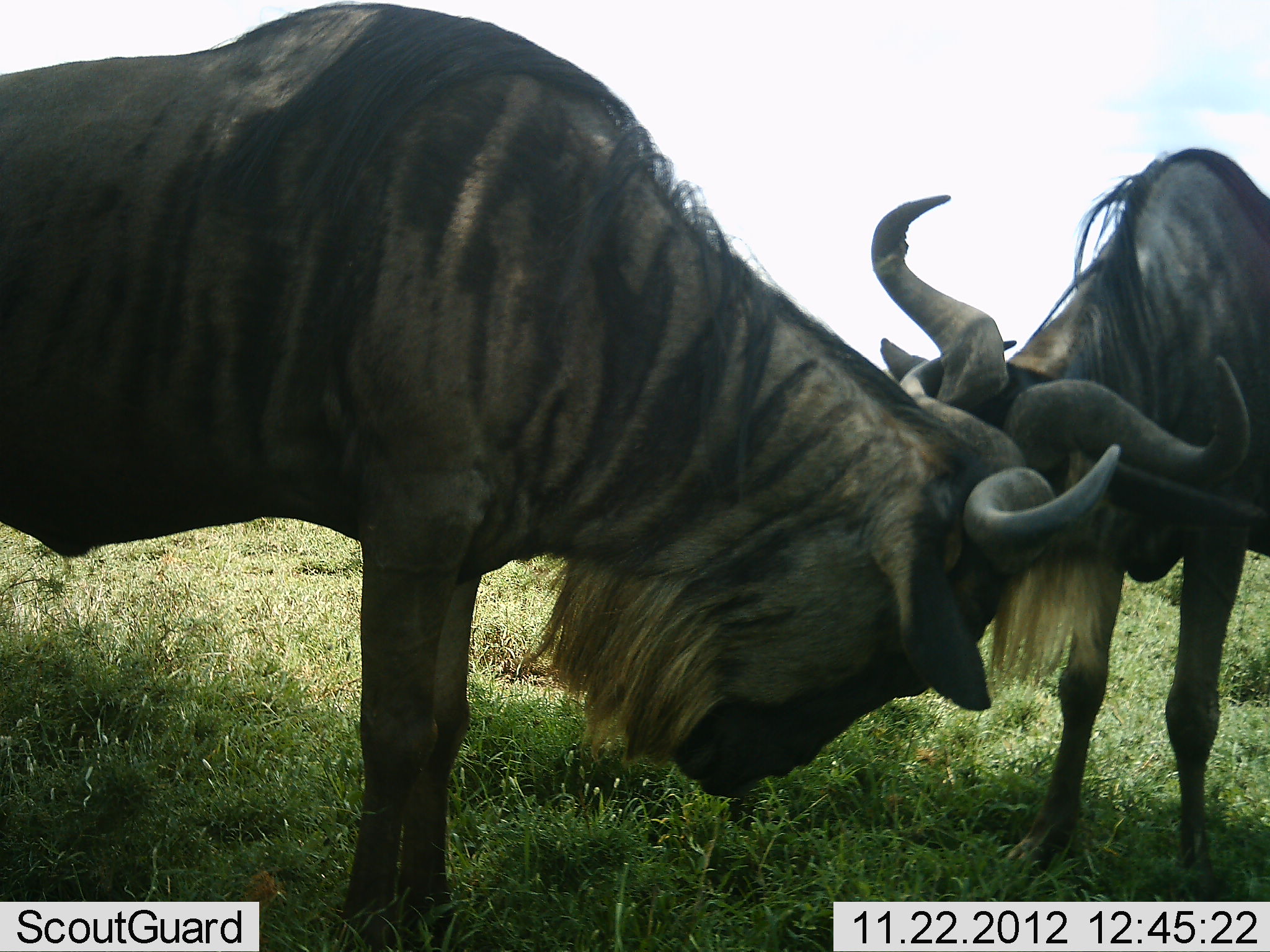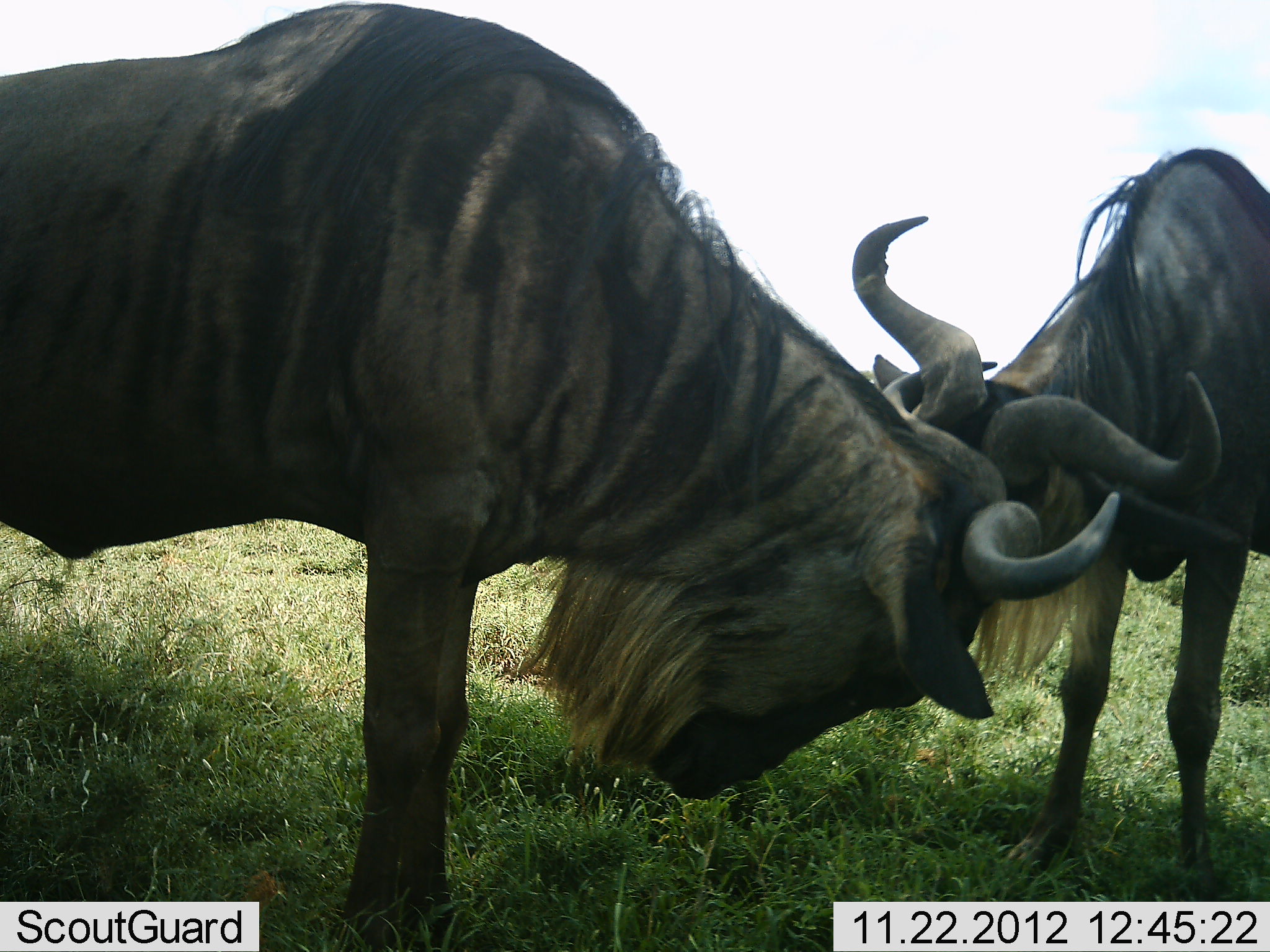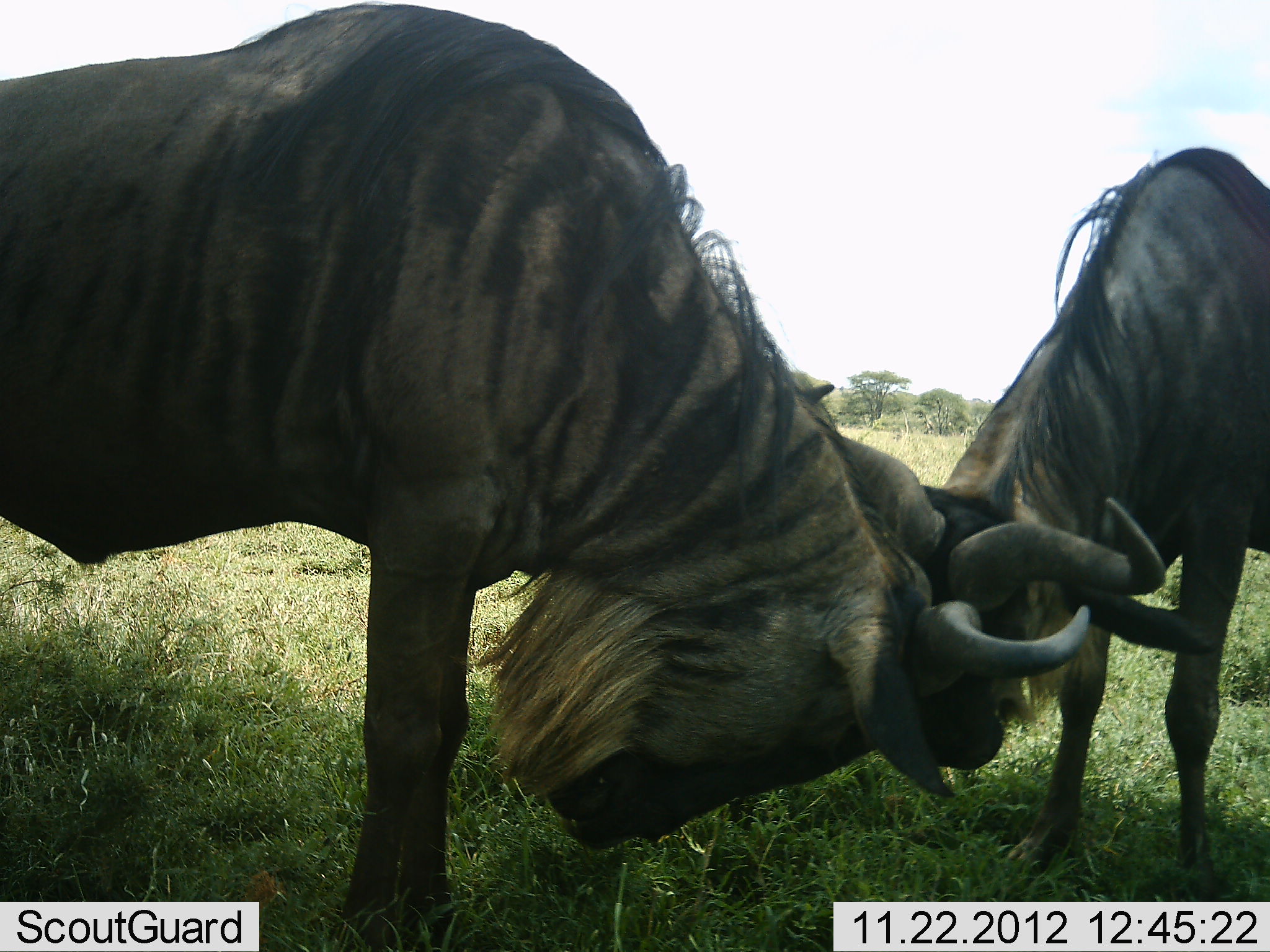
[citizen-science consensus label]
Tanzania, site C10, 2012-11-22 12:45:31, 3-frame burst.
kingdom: Animalia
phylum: Chordata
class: Mammalia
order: Artiodactyla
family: Bovidae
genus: Connochaetes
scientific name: Connochaetes taurinus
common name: blue wildebeest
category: wildebeest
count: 2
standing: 20%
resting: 0%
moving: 10%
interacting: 100%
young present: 0%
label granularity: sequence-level